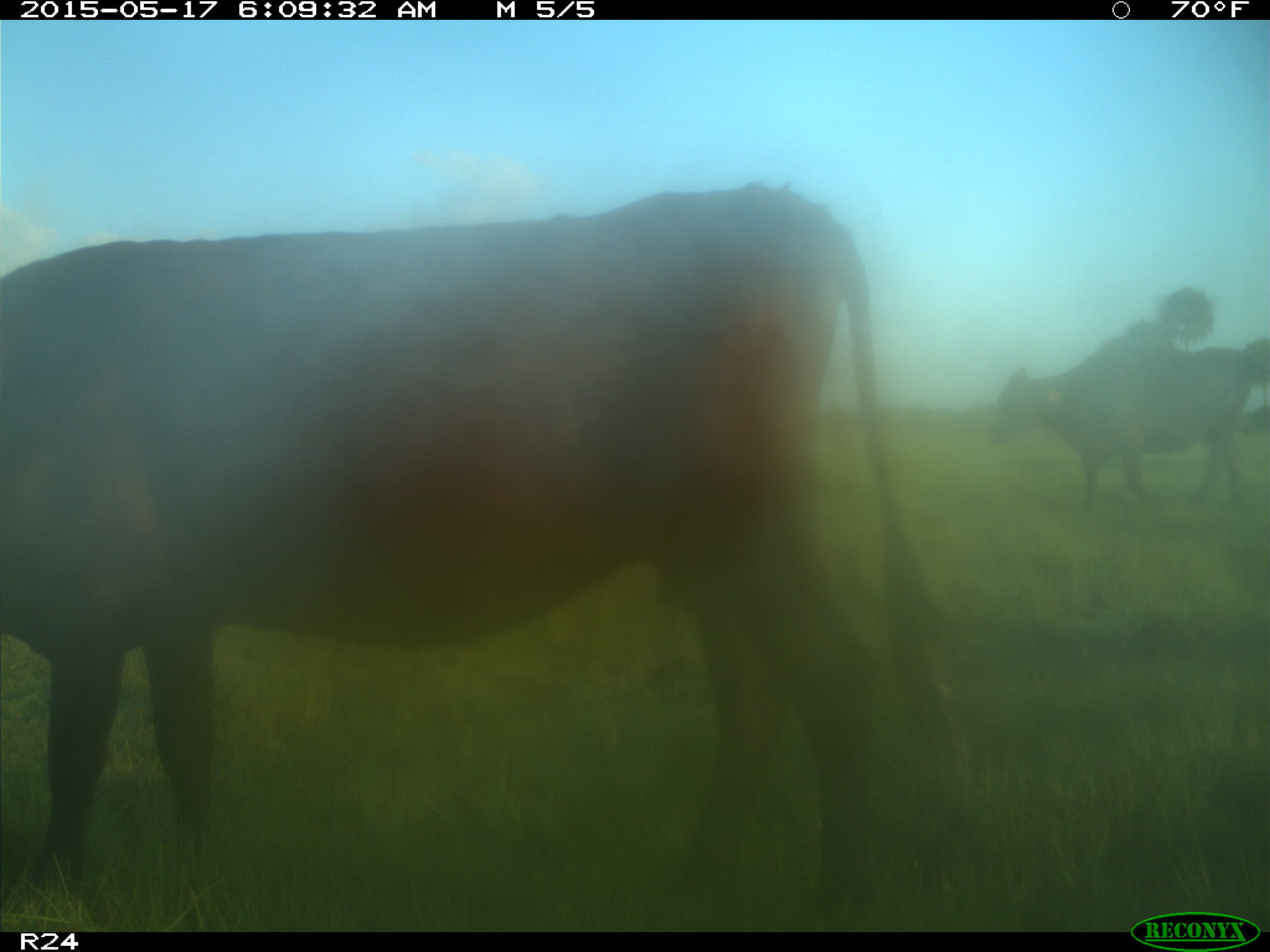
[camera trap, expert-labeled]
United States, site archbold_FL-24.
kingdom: Animalia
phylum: Chordata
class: Mammalia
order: Artiodactyla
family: Bovidae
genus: Bos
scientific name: Bos taurus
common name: domestic cow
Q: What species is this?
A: Bos taurus (domestic cow).